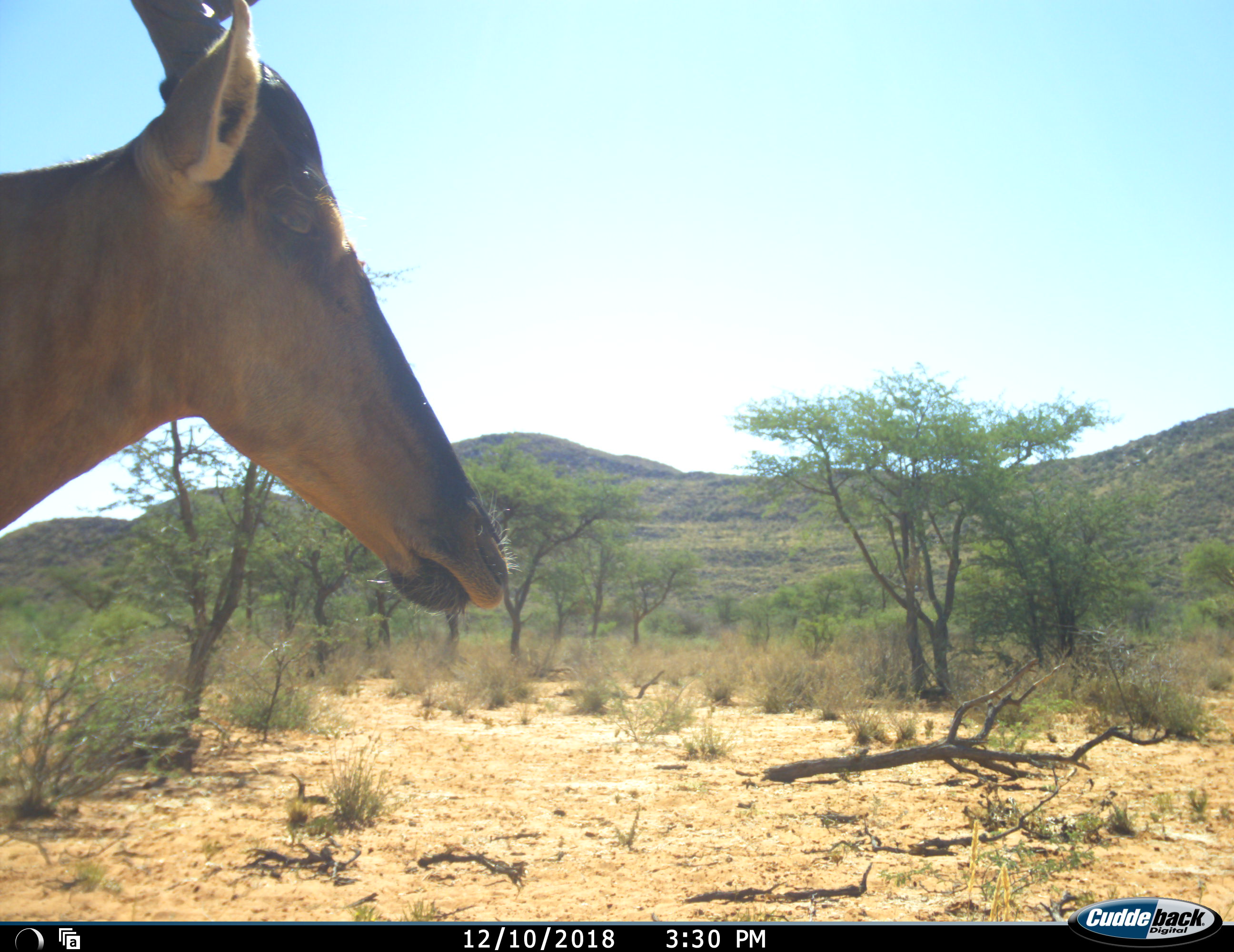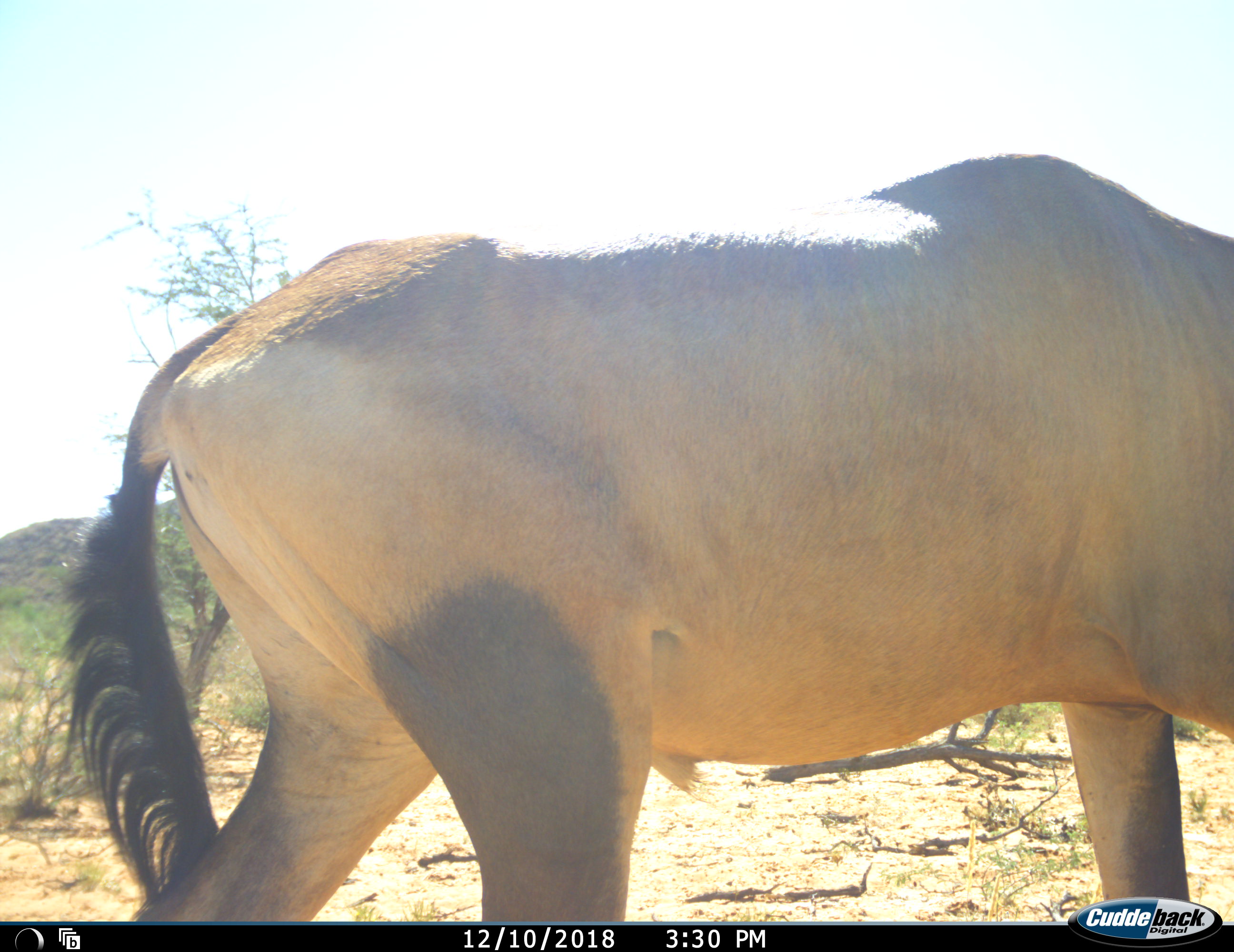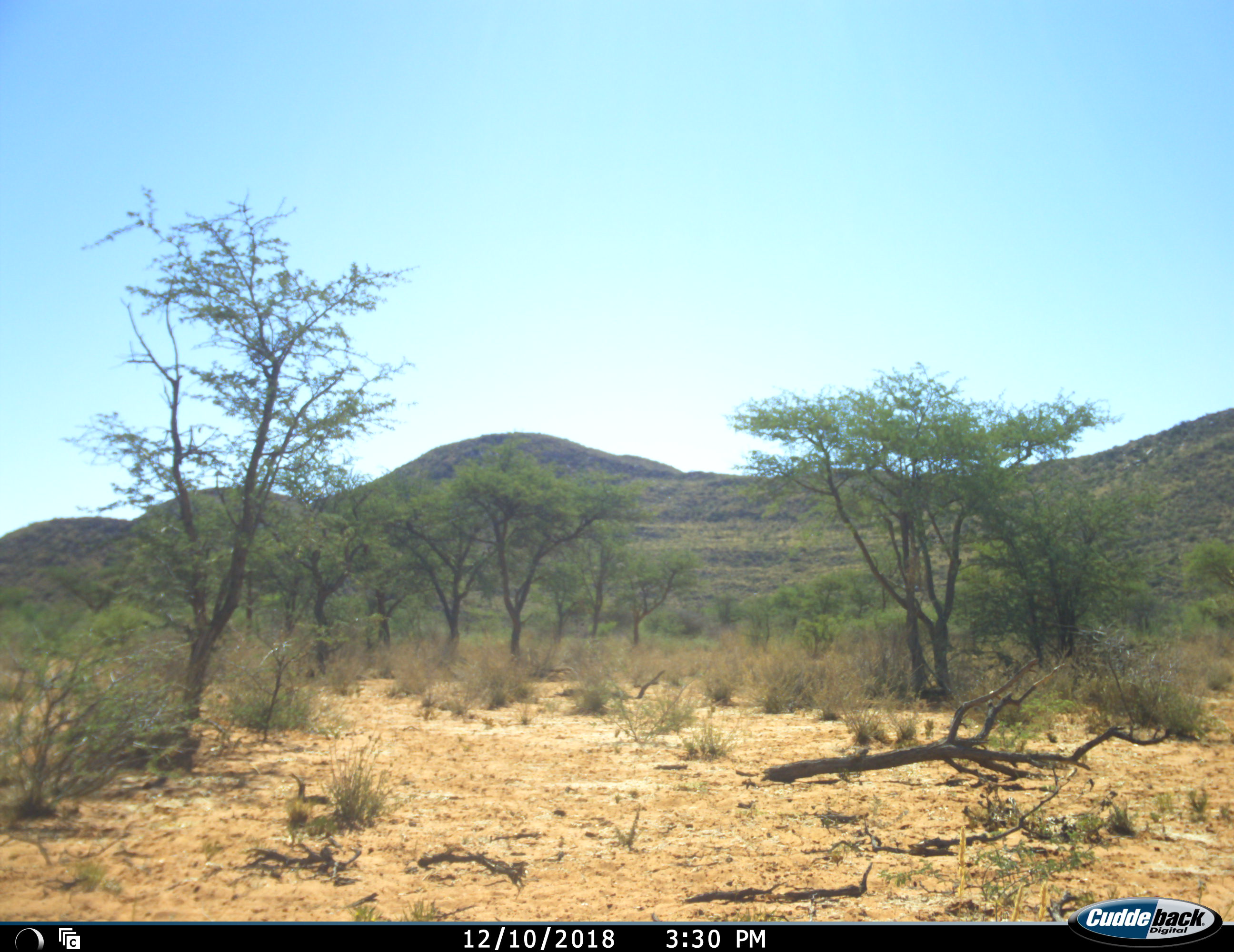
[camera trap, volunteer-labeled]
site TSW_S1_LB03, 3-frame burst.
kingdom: Animalia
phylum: Chordata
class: Mammalia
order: Artiodactyla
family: Bovidae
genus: Alcelaphus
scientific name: Alcelaphus buselaphus caama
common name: red hartebeest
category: hartebeestred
Hartebeestred (red hartebeest) (Alcelaphus buselaphus caama), count 1. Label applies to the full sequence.